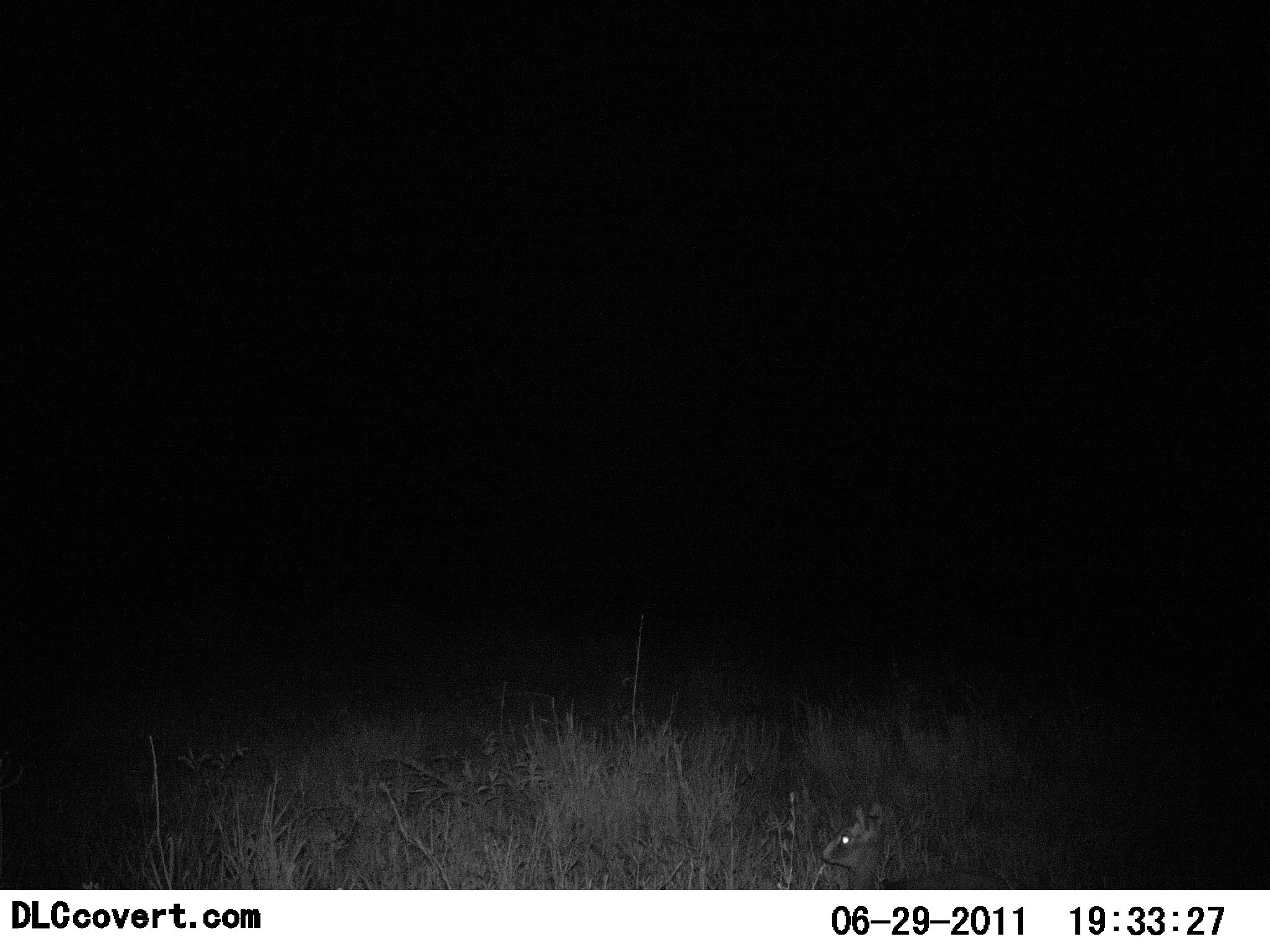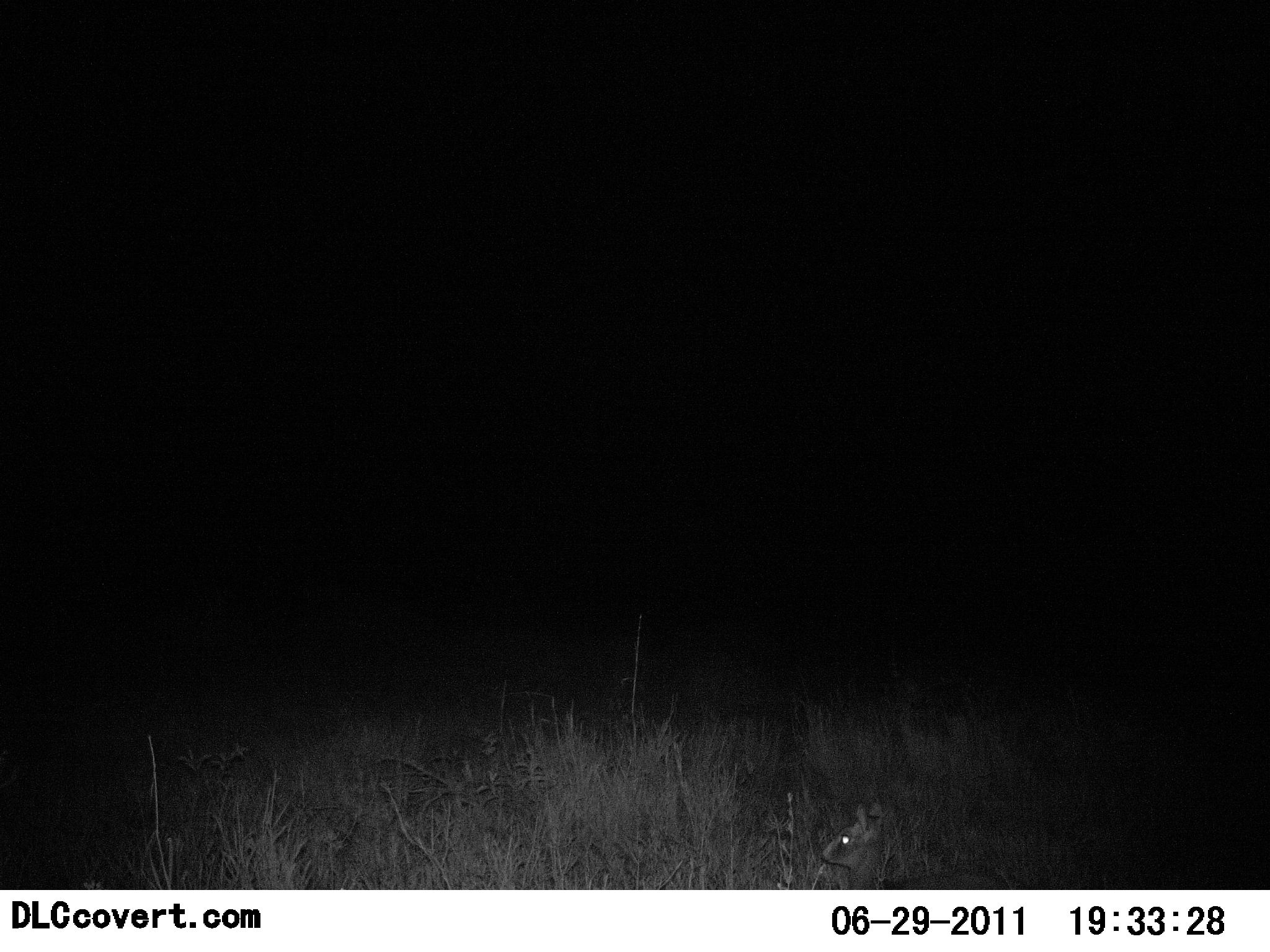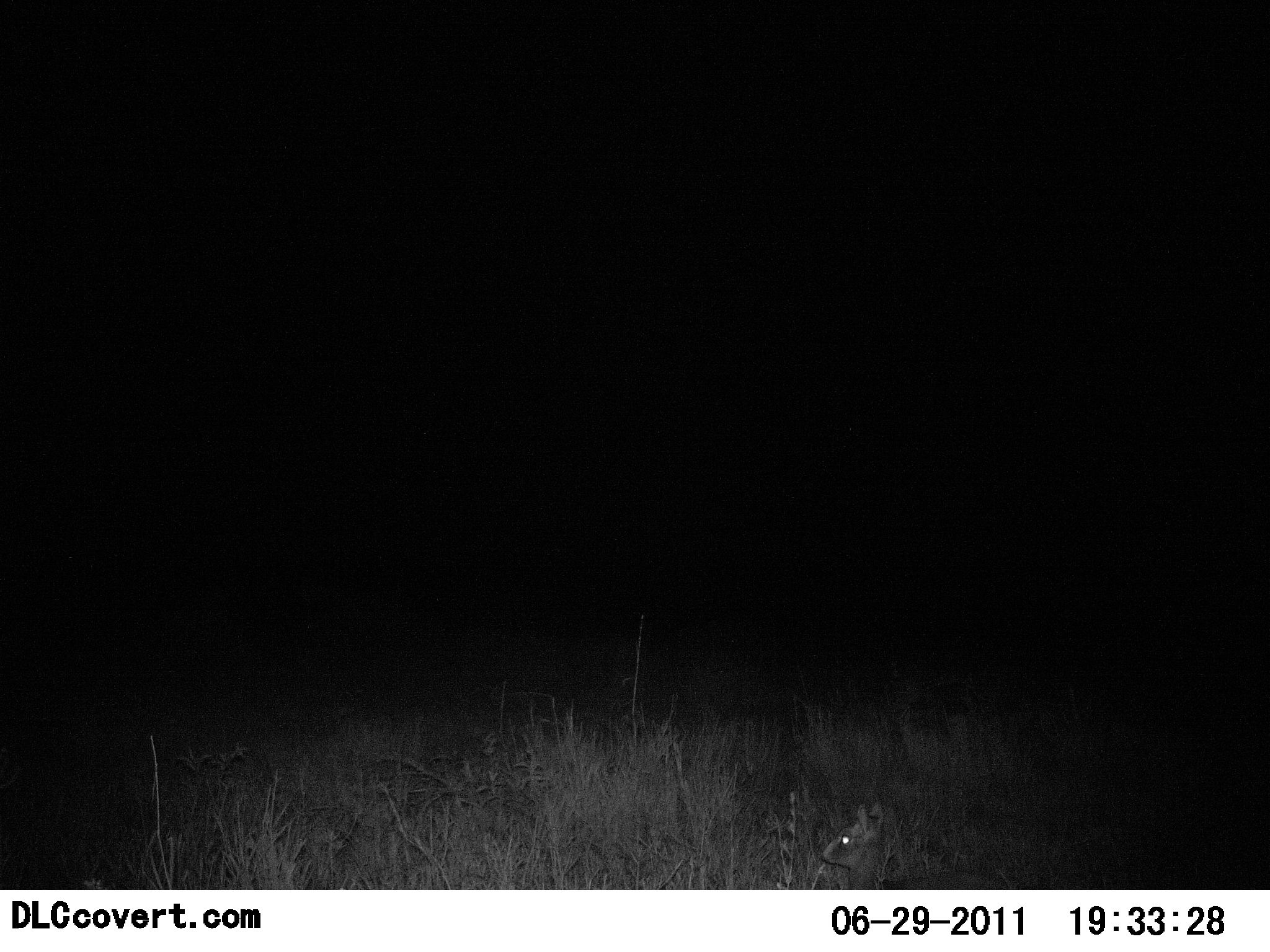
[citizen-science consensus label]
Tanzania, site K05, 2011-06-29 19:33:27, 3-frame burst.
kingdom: Animalia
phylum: Chordata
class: Mammalia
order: Artiodactyla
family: Bovidae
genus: Madoqua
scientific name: Madoqua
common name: dikdik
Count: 1.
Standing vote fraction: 56%.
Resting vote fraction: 44%.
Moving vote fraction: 0%.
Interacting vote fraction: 0%.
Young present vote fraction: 0%.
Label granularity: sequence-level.